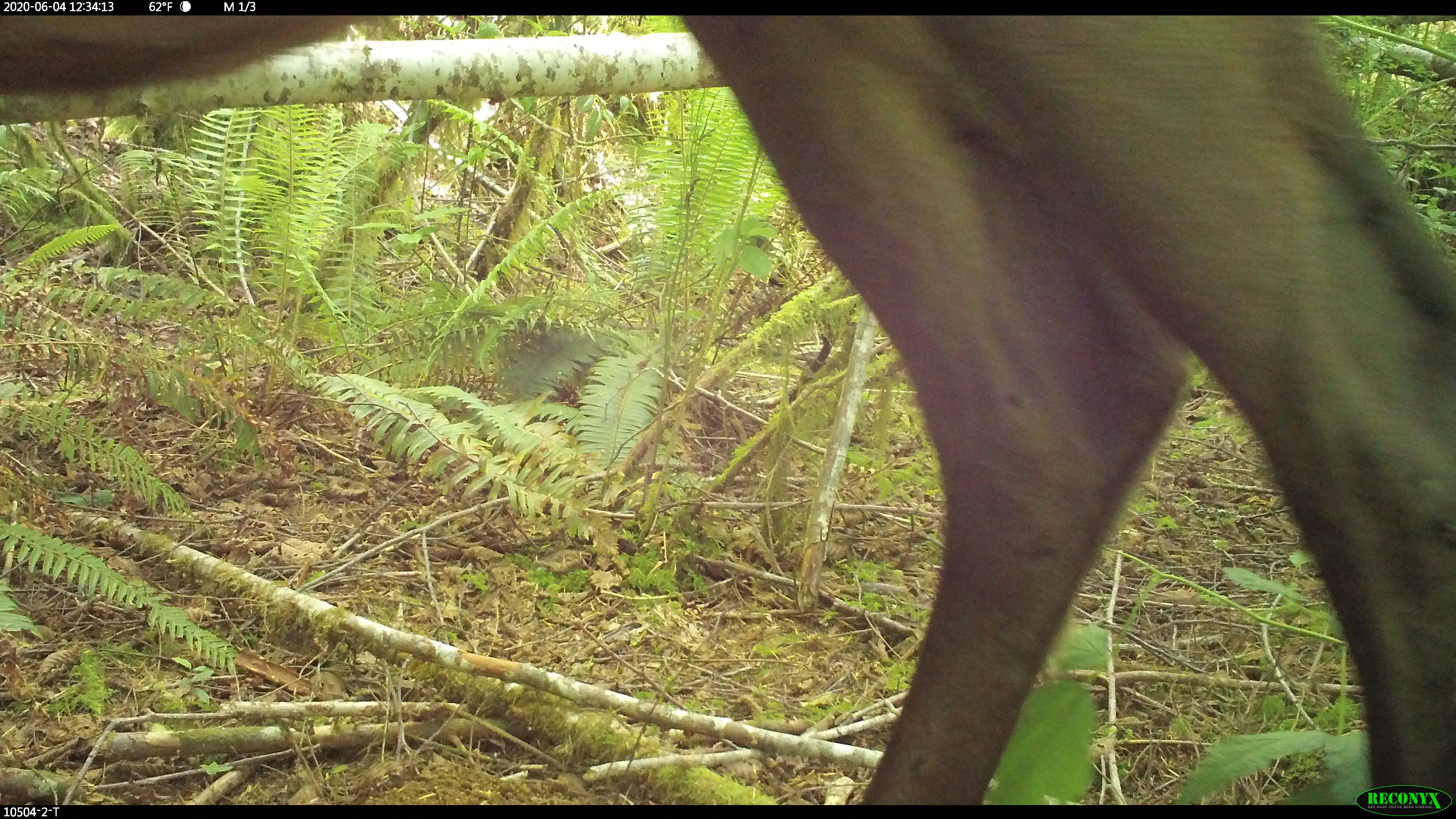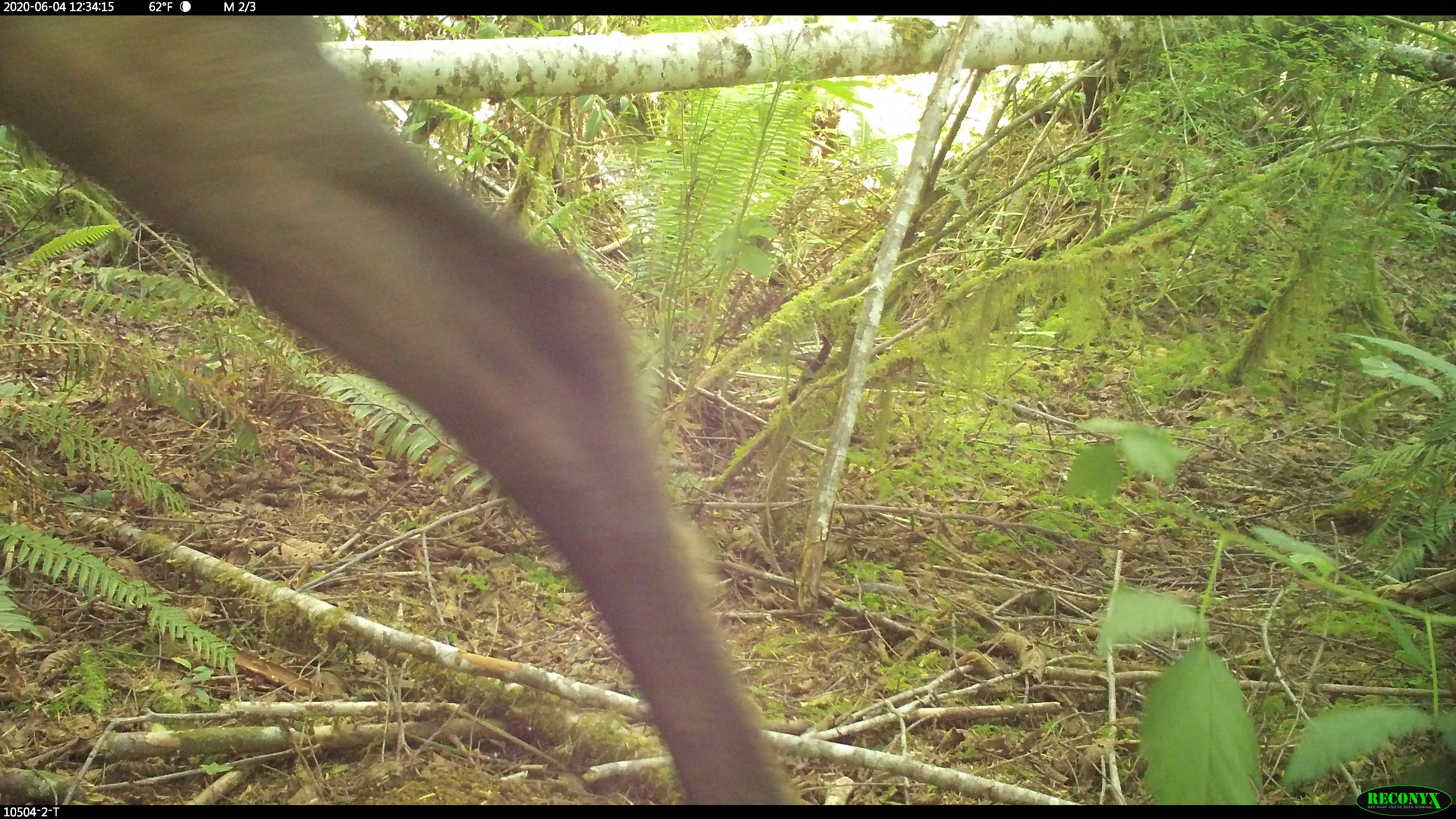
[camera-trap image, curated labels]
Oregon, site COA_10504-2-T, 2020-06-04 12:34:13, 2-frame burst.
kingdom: Animalia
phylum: Chordata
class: Mammalia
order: Artiodactyla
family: Cervidae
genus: Odocoileus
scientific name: Odocoileus hemionus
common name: black-tailed deer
Black-tailed deer (Odocoileus hemionus).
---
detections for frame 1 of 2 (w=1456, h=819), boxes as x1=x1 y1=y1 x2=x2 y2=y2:
black-tailed deer: x1=0 y1=16 x2=1449 y2=778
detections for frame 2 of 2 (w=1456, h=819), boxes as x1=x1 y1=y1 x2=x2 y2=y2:
black-tailed deer: x1=6 y1=18 x2=791 y2=797